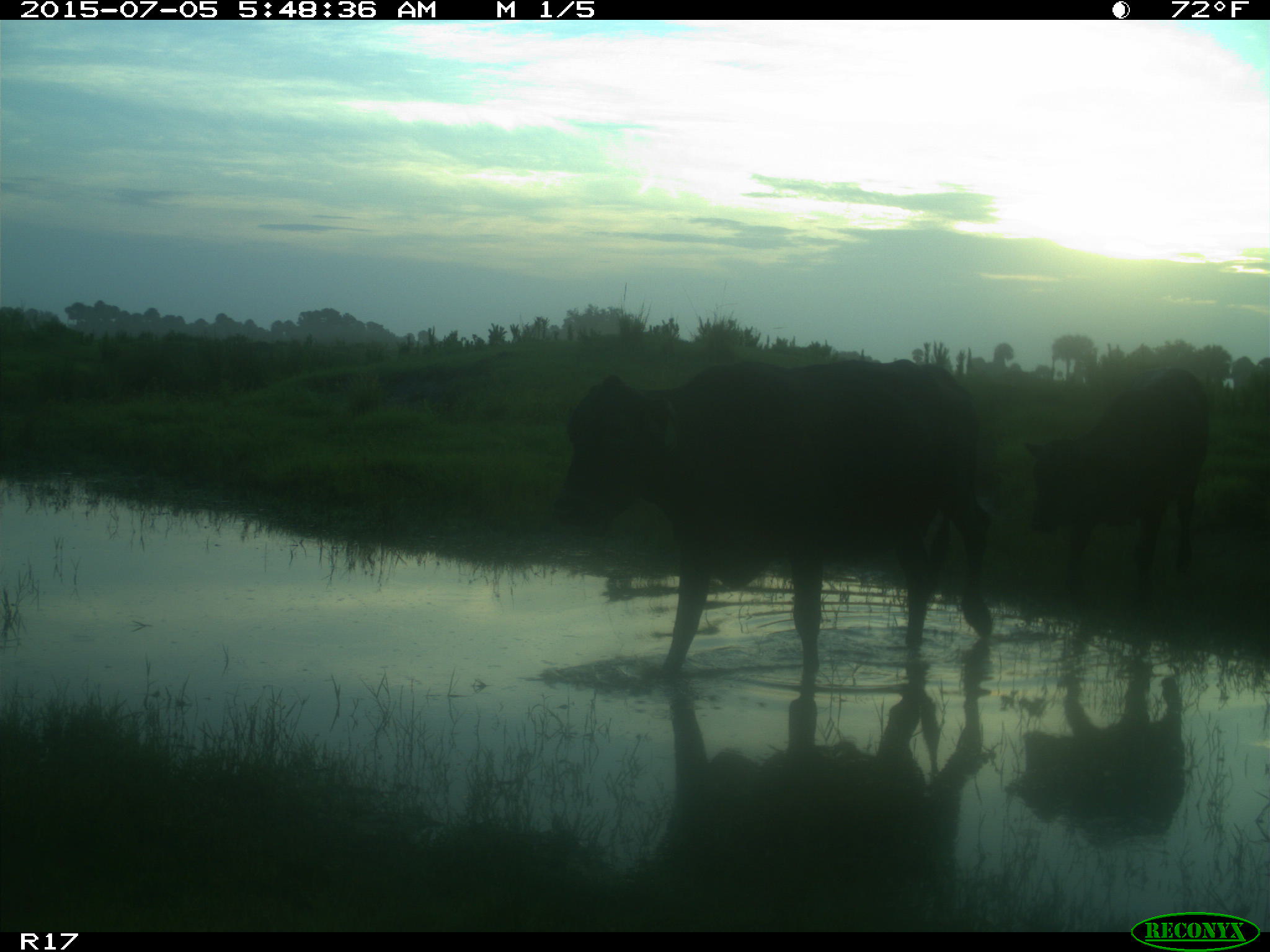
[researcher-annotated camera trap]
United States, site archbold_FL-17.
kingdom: Animalia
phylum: Chordata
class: Mammalia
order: Artiodactyla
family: Bovidae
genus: Bos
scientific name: Bos taurus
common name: domestic cow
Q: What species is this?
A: Bos taurus (domestic cow).